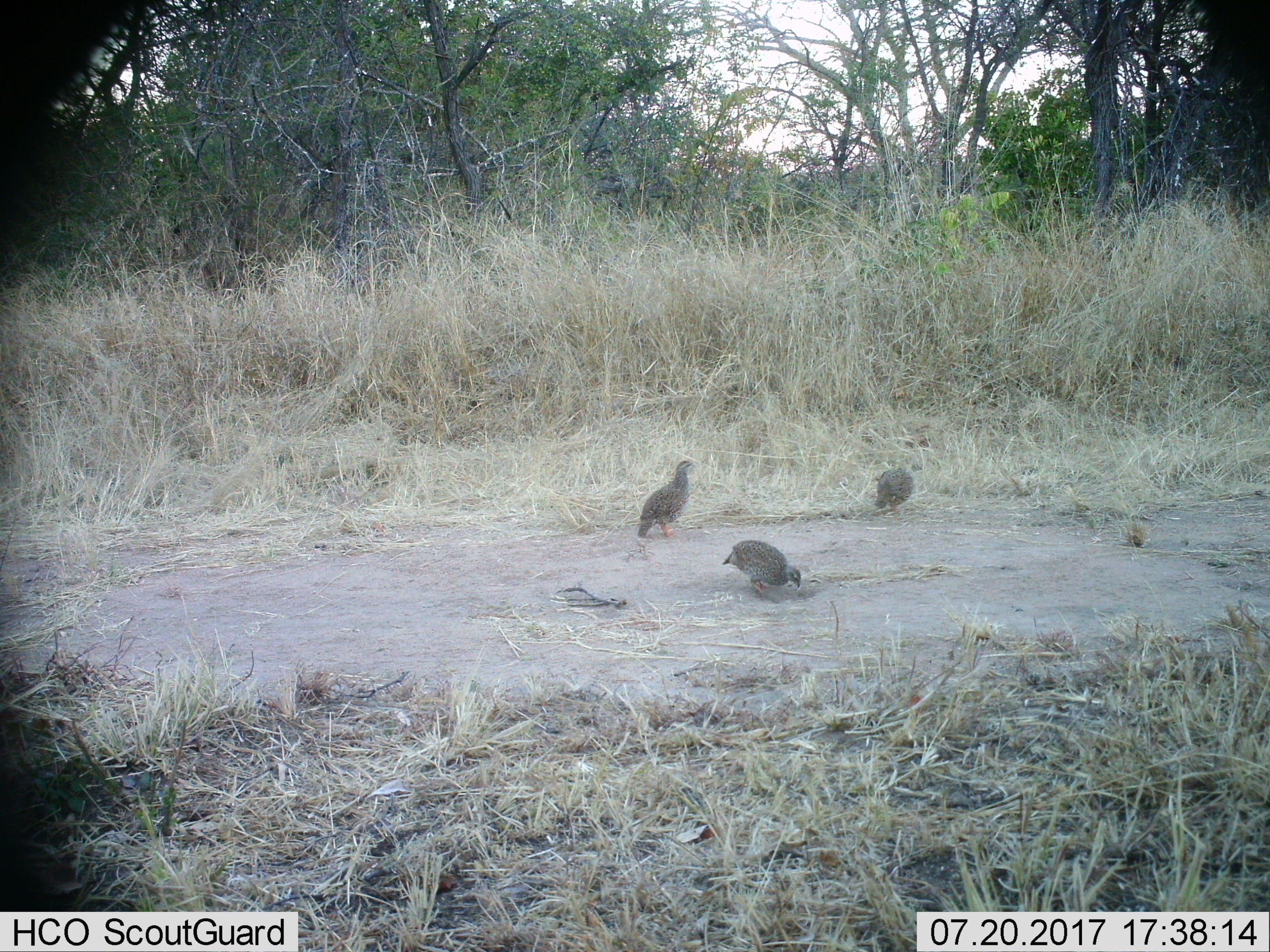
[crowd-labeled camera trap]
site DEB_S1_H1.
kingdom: Animalia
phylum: Chordata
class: Aves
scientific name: Aves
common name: bird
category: birdother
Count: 3.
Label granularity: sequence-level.